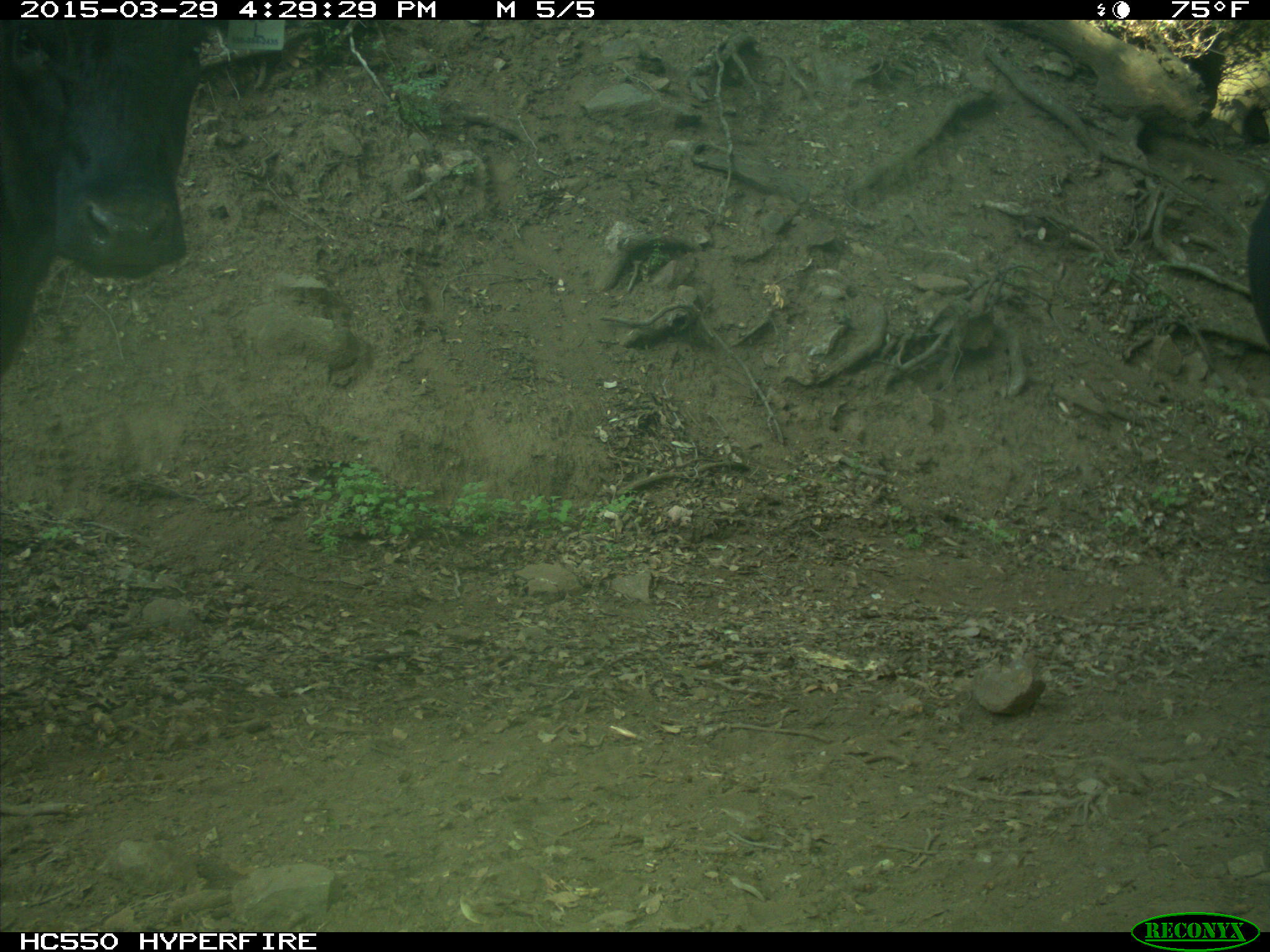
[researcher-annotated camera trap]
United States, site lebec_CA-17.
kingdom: Animalia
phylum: Chordata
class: Mammalia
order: Artiodactyla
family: Bovidae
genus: Bos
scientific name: Bos taurus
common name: domestic cow